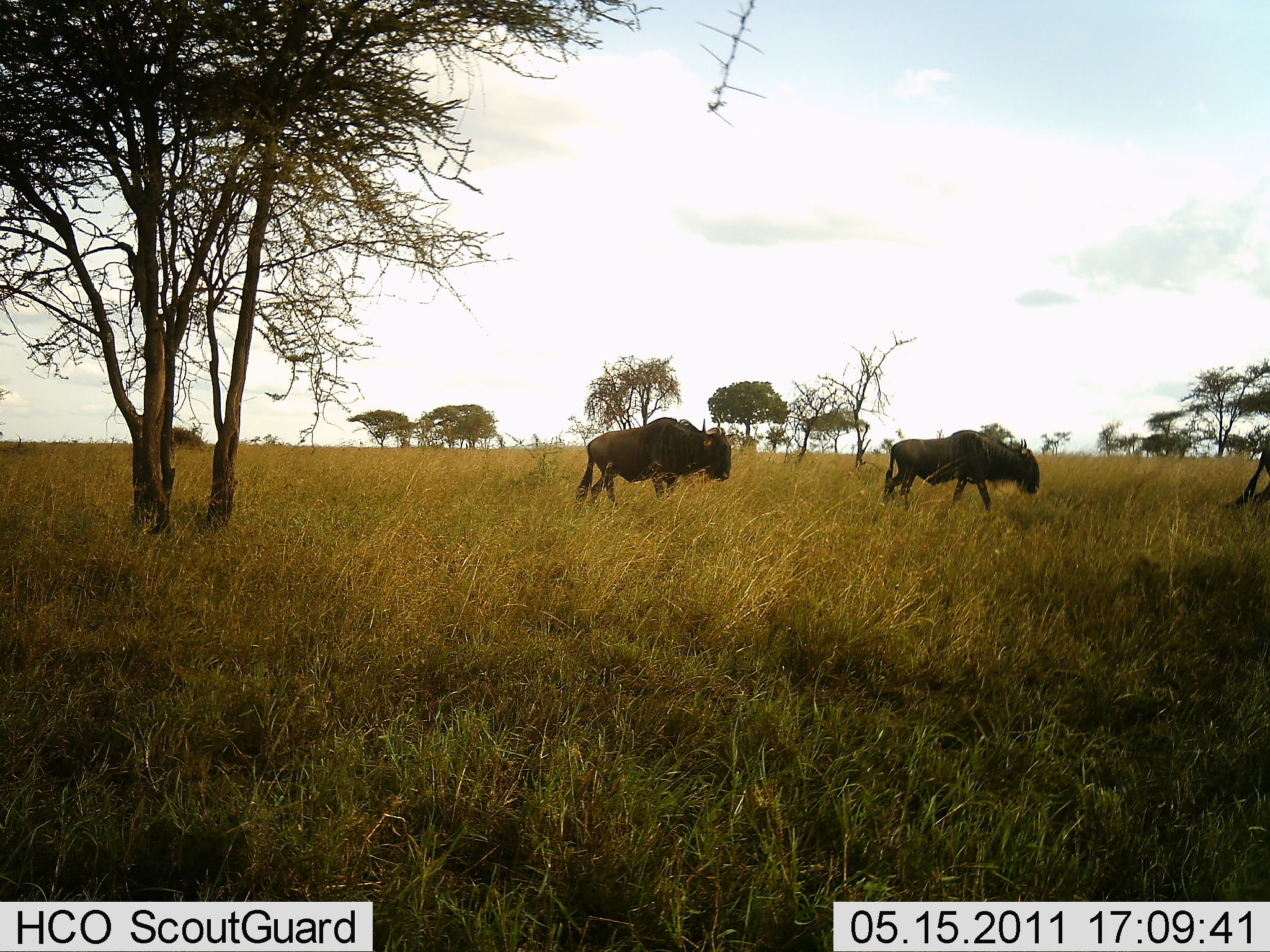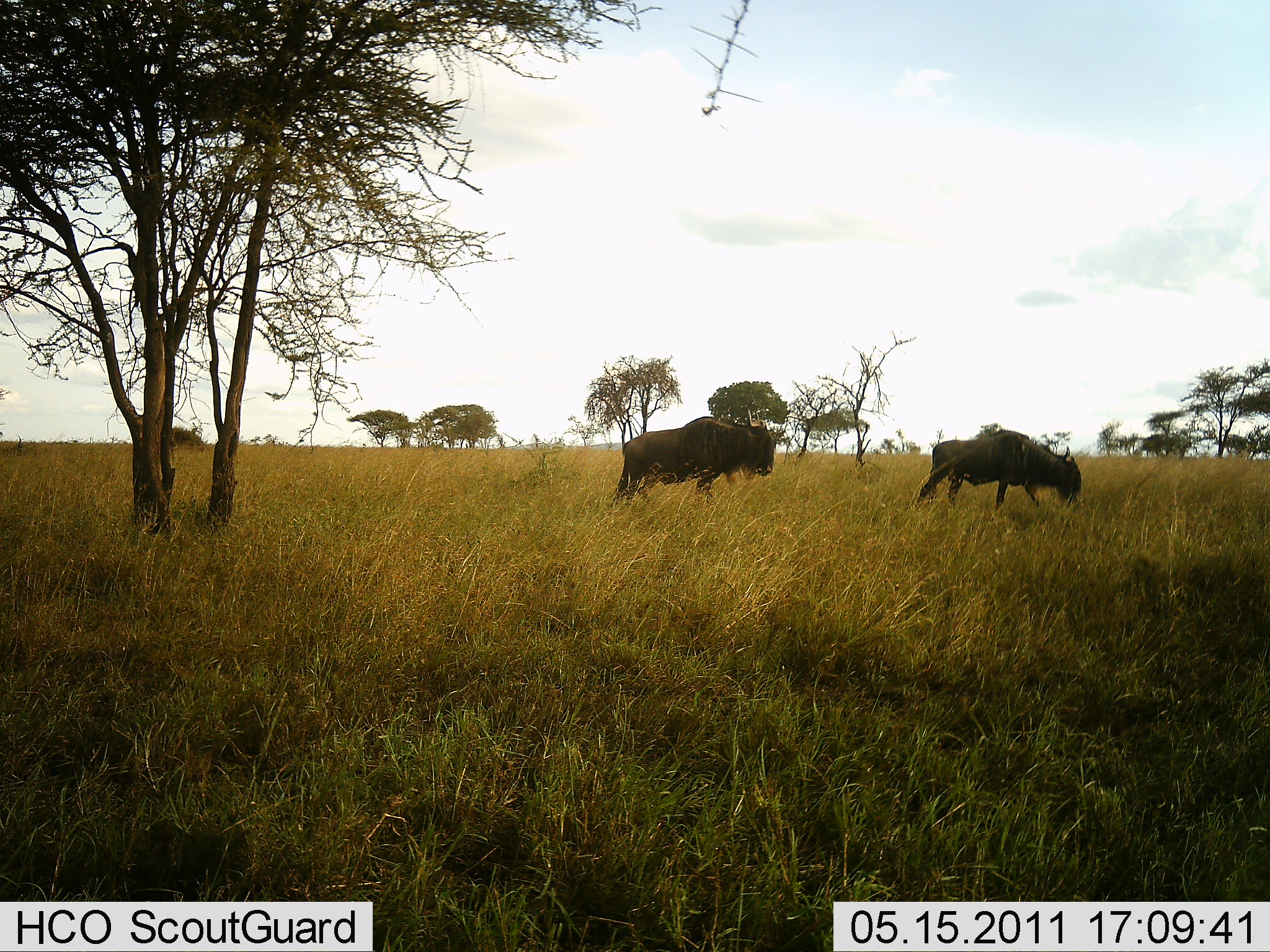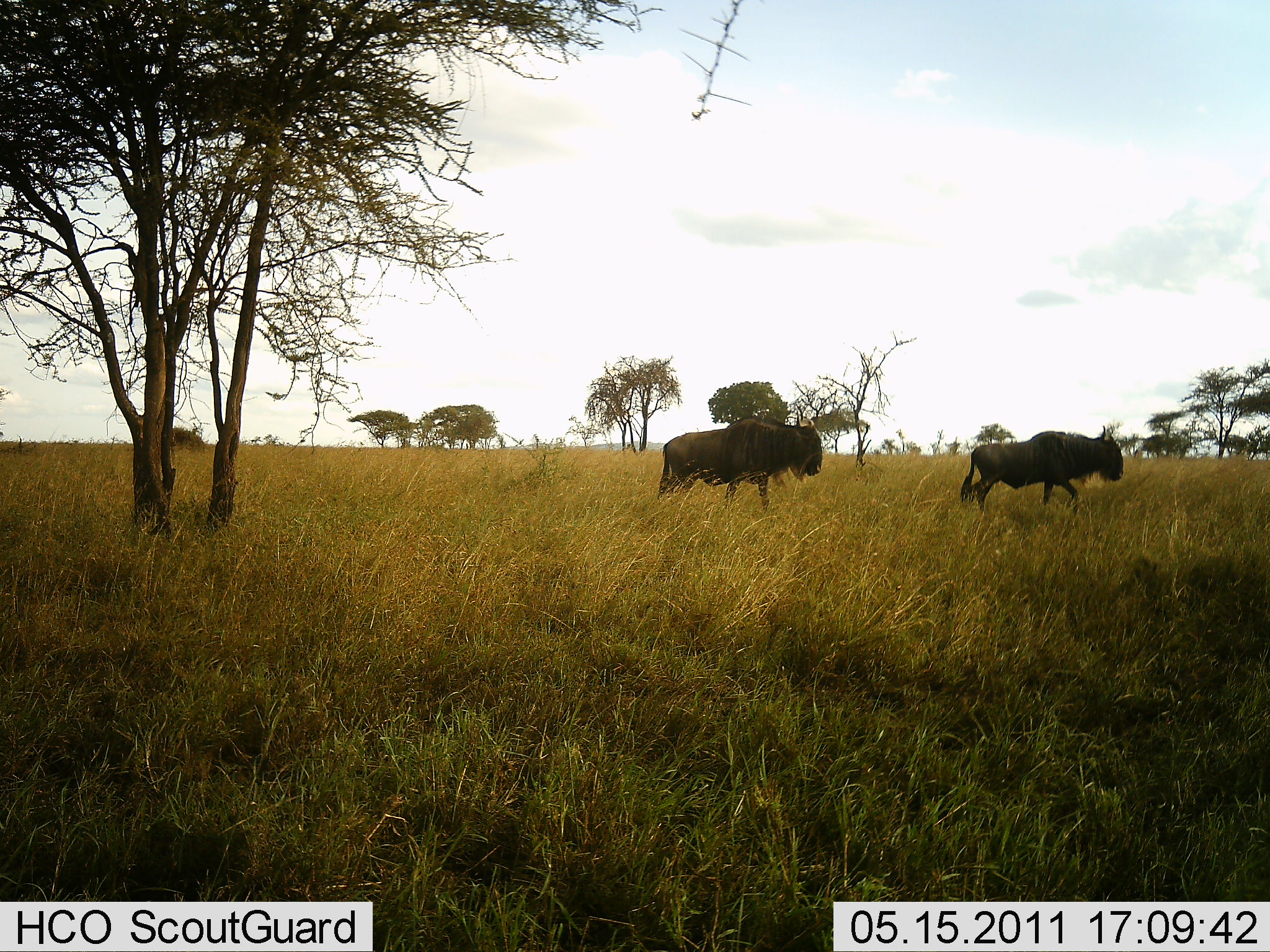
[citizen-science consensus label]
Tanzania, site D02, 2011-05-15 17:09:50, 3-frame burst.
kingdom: Animalia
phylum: Chordata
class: Mammalia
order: Artiodactyla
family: Bovidae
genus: Connochaetes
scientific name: Connochaetes taurinus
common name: blue wildebeest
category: wildebeest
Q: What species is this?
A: Wildebeest (blue wildebeest) (Connochaetes taurinus).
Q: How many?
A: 3.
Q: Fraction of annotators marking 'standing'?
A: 0%.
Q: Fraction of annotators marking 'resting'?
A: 0%.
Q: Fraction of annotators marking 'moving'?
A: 100%.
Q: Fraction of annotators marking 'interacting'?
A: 0%.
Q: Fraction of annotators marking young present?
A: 0%.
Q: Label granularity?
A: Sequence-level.